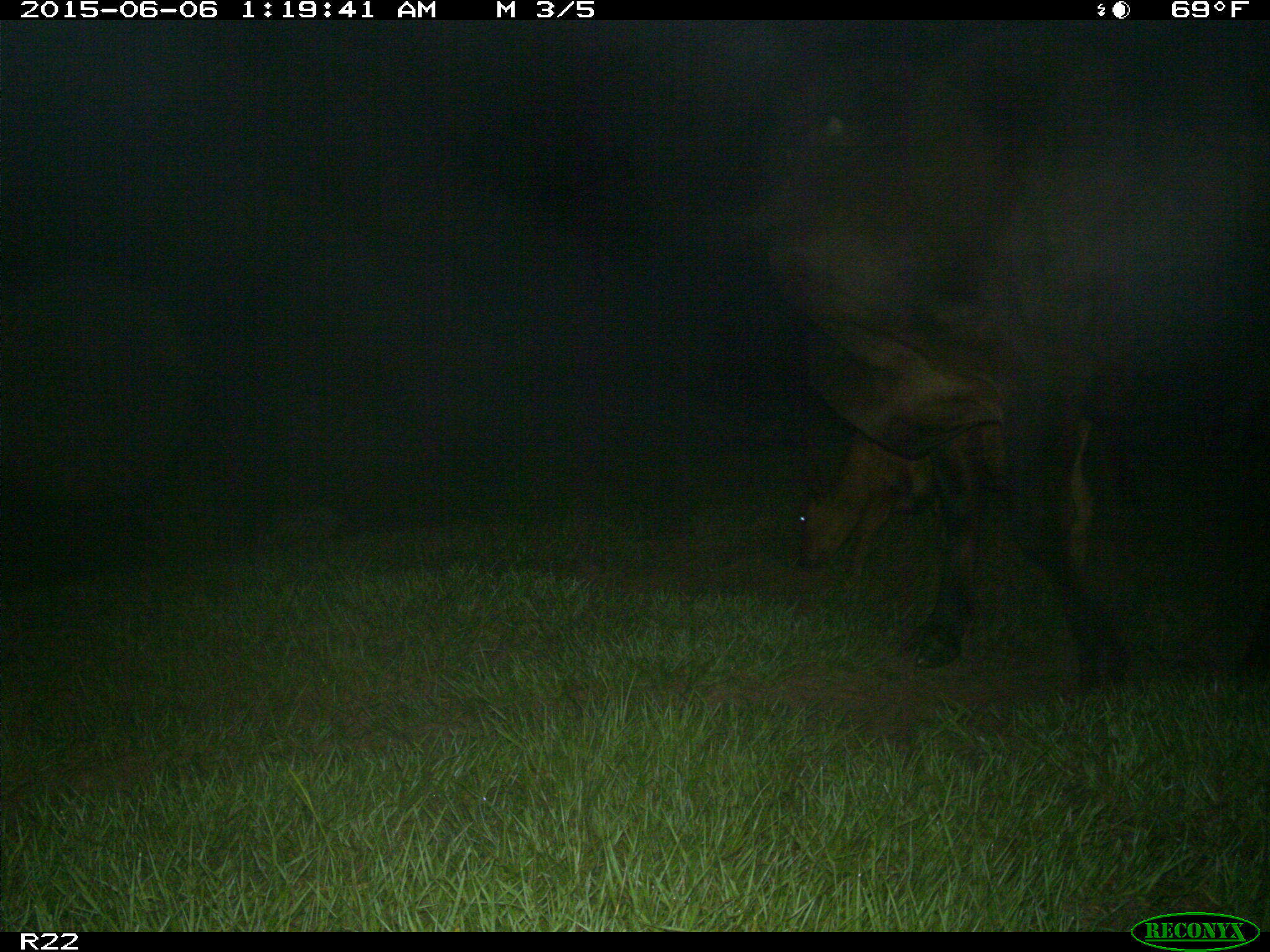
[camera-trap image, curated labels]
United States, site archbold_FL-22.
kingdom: Animalia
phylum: Chordata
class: Mammalia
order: Artiodactyla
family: Bovidae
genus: Bos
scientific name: Bos taurus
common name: domestic cow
Bos taurus (domestic cow).